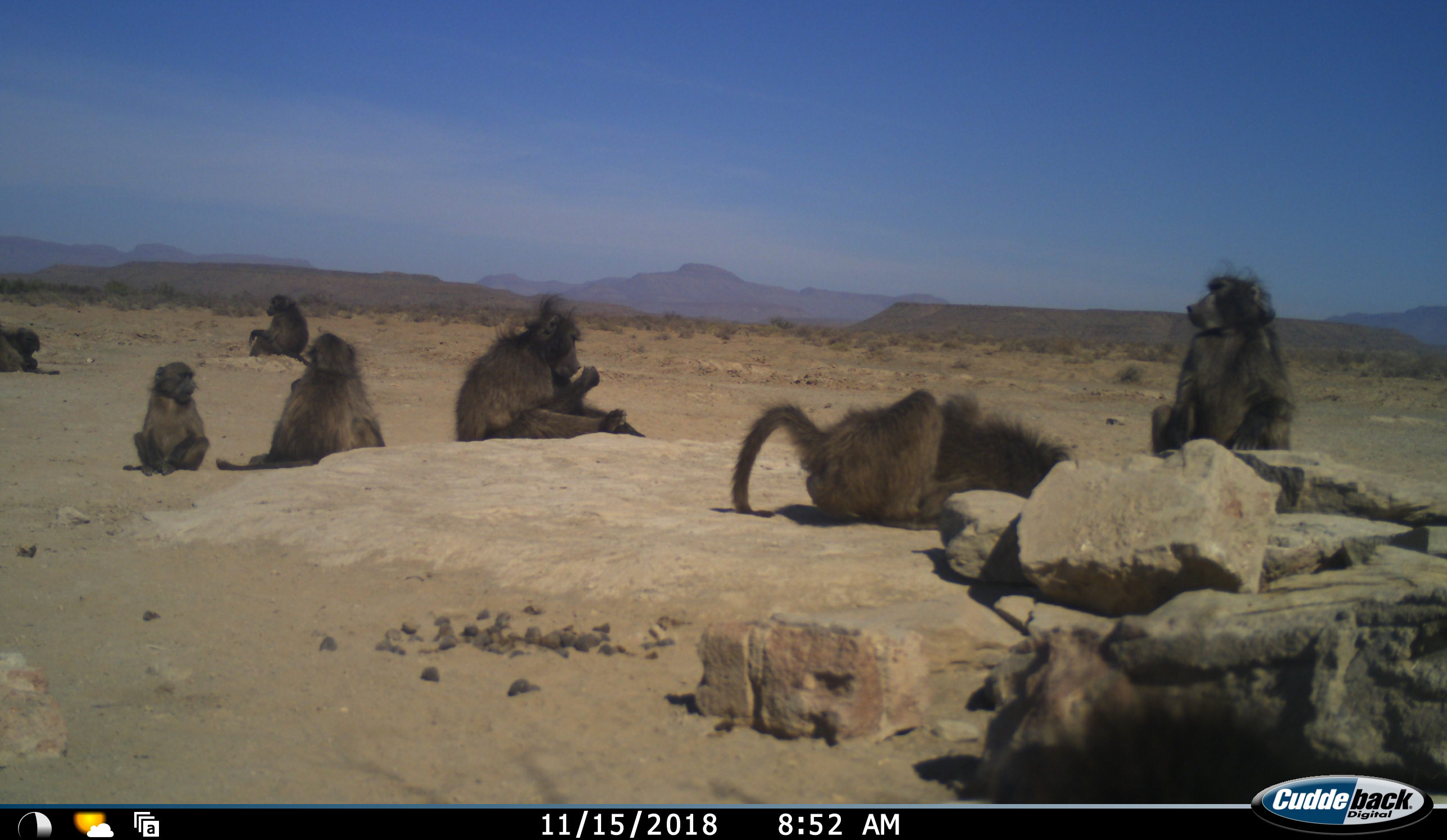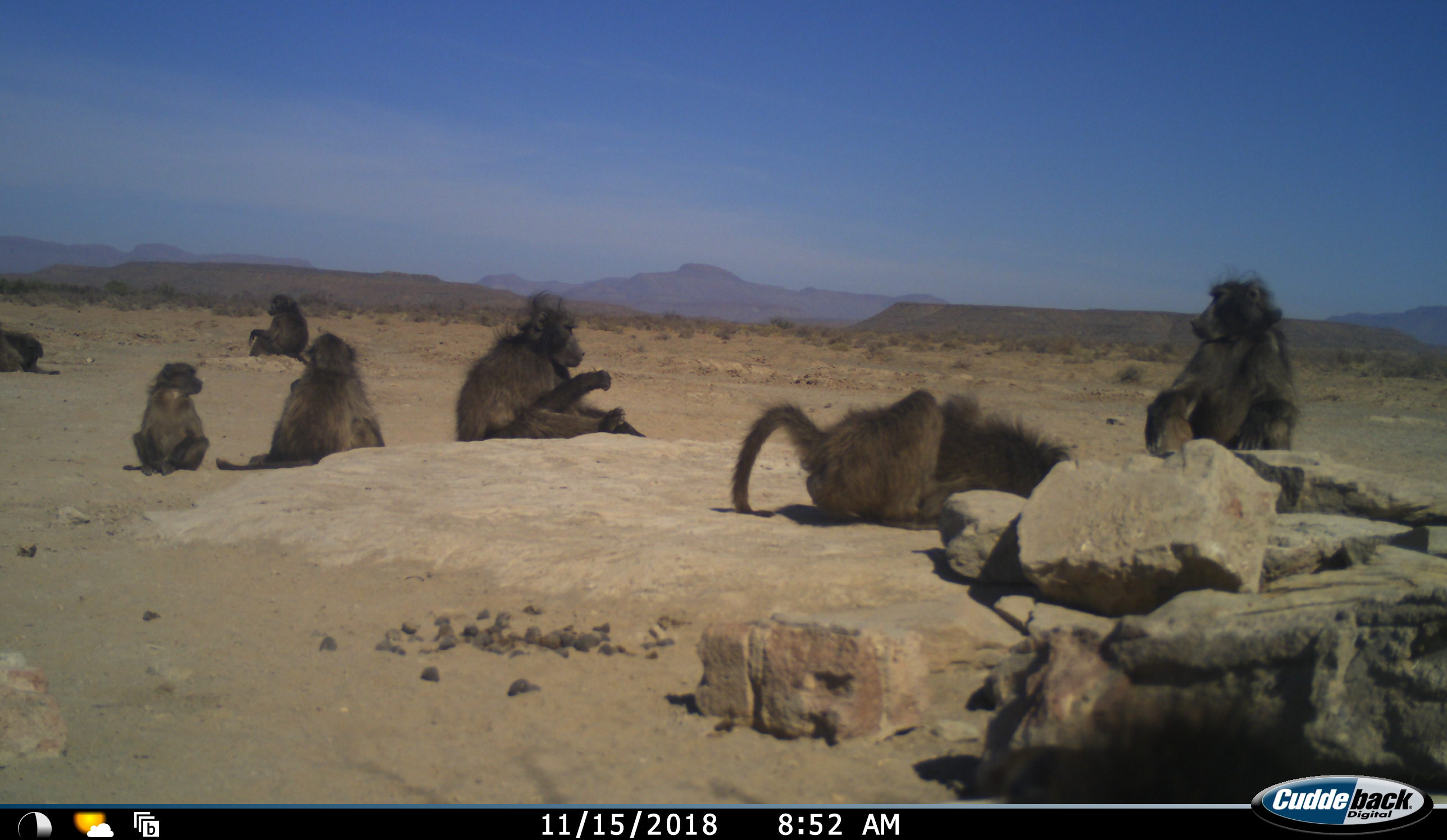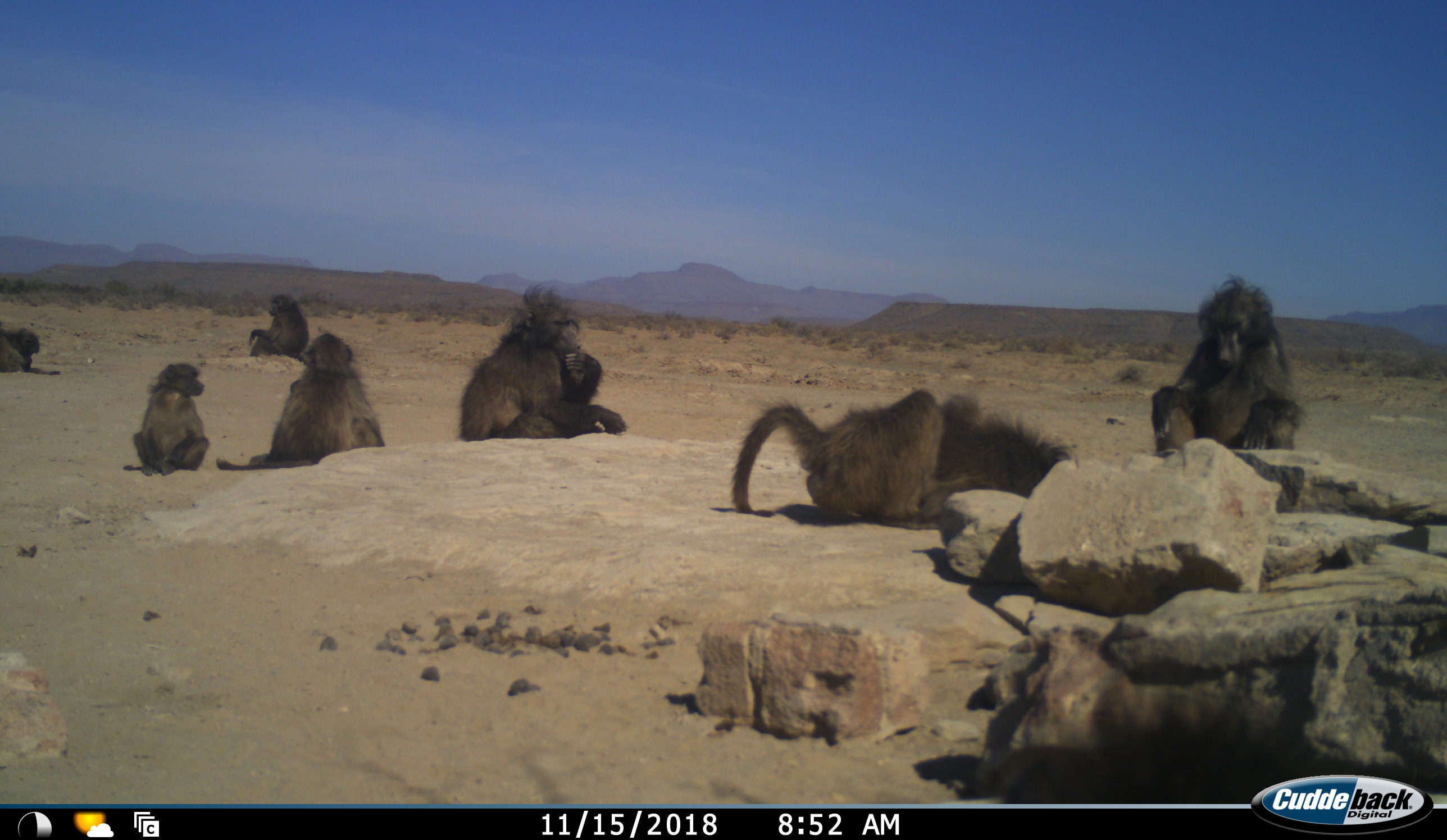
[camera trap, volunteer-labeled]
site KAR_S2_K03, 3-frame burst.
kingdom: Animalia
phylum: Chordata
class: Mammalia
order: Primates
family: Cercopithecidae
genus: Papio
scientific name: Papio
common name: baboon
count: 8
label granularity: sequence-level